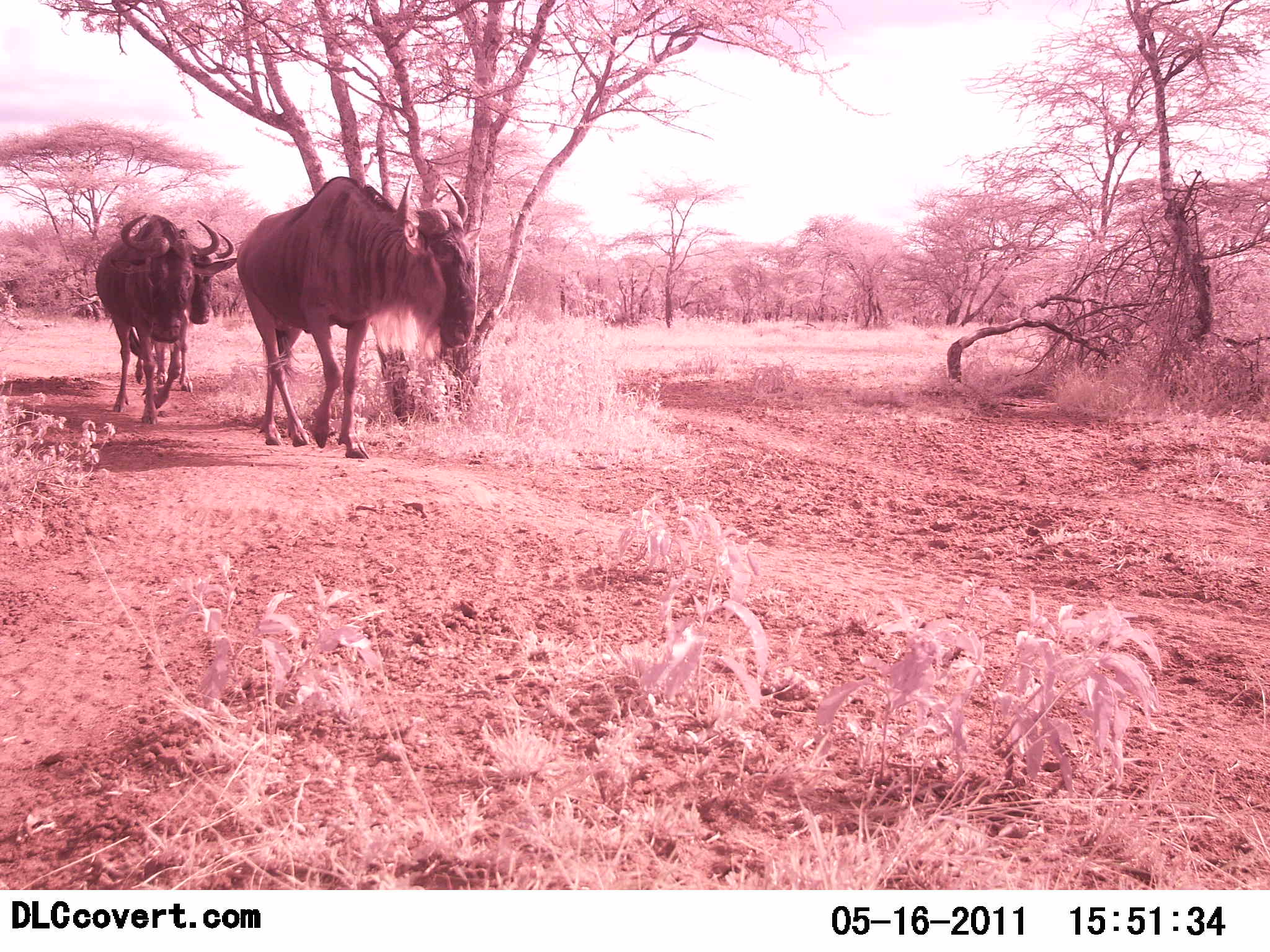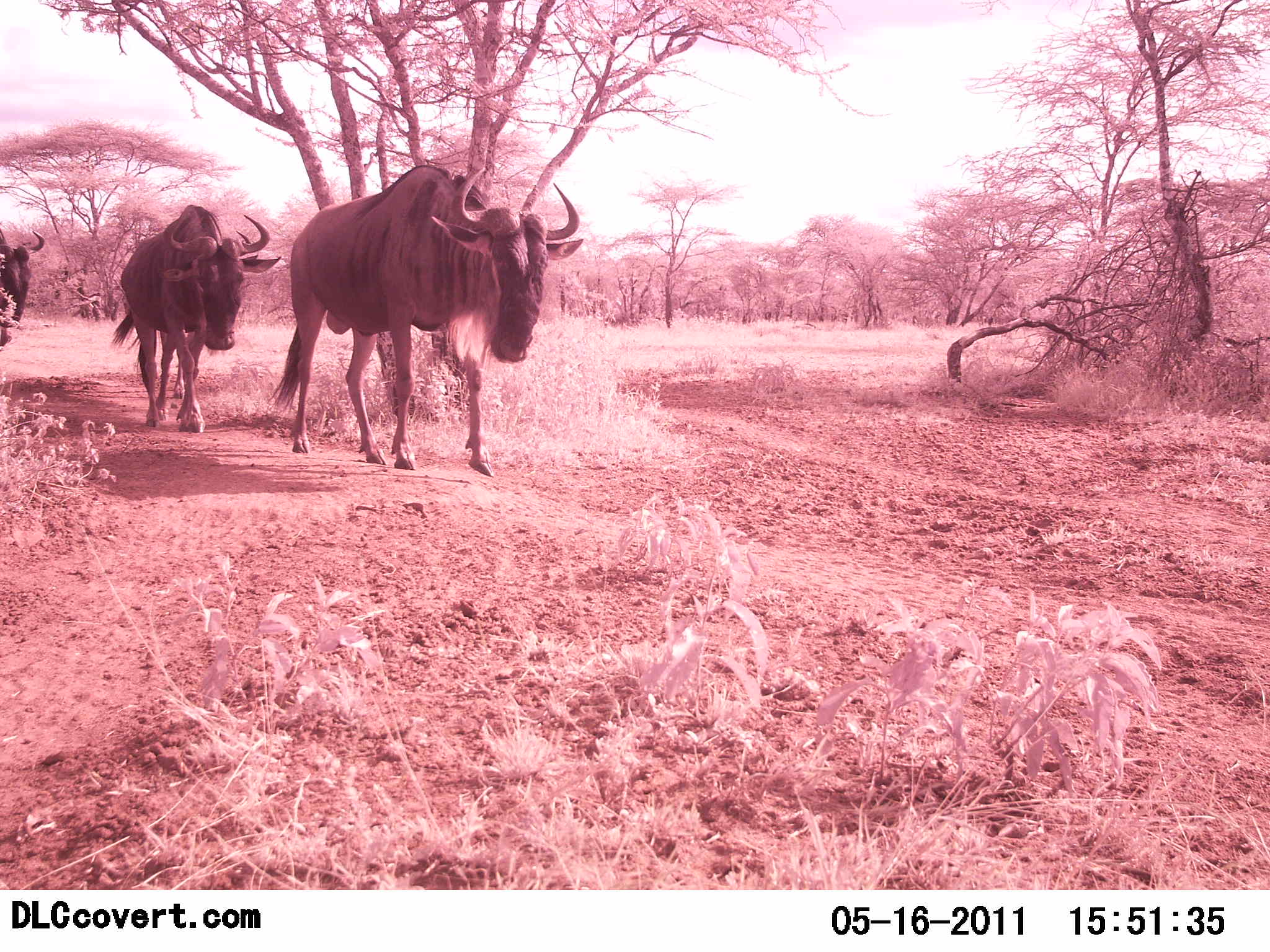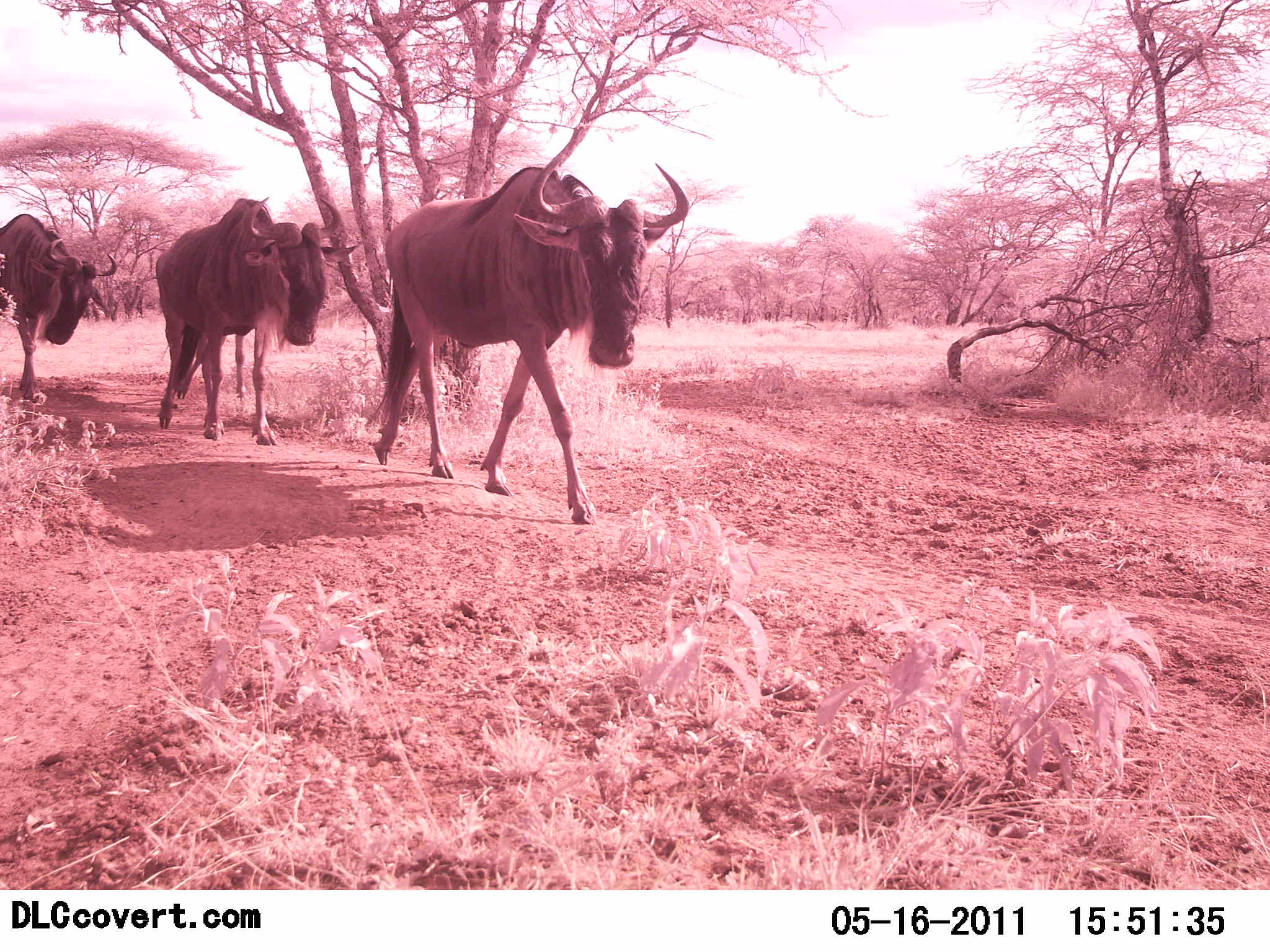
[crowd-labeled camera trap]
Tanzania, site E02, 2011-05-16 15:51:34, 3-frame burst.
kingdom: Animalia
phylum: Chordata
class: Mammalia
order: Artiodactyla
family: Bovidae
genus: Connochaetes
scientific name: Connochaetes taurinus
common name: blue wildebeest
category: wildebeest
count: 3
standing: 0%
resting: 0%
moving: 100%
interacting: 0%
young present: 0%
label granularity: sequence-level